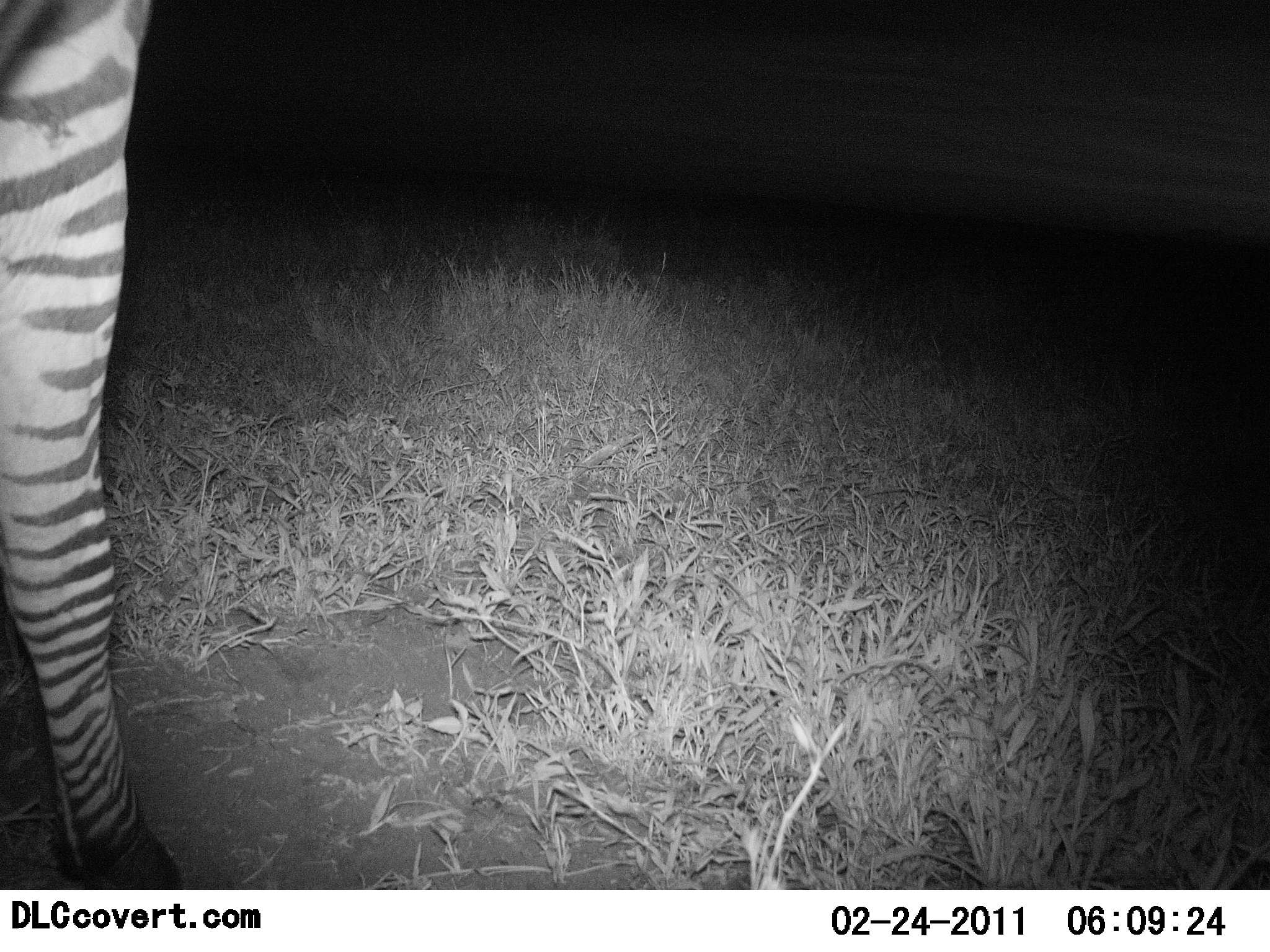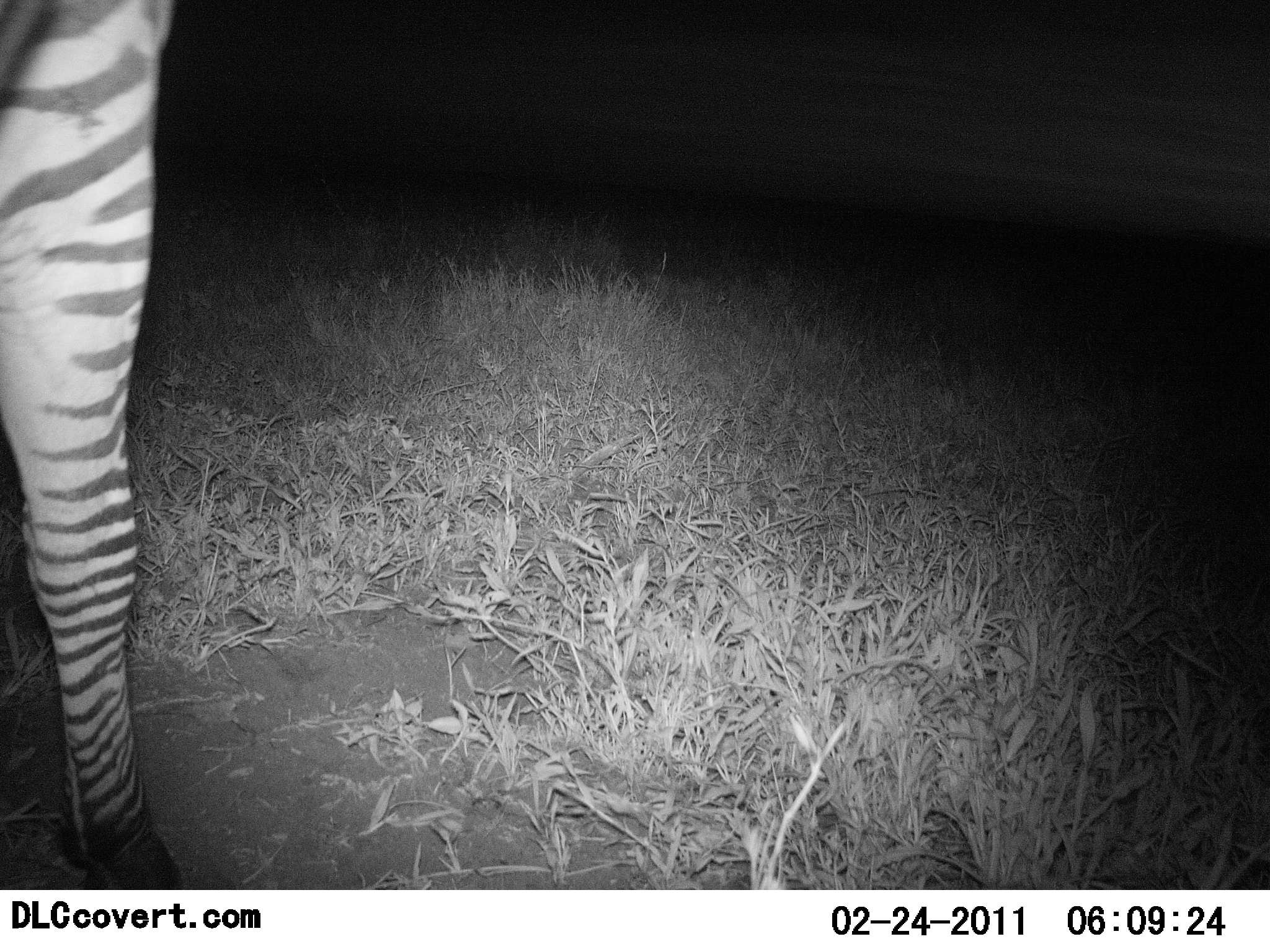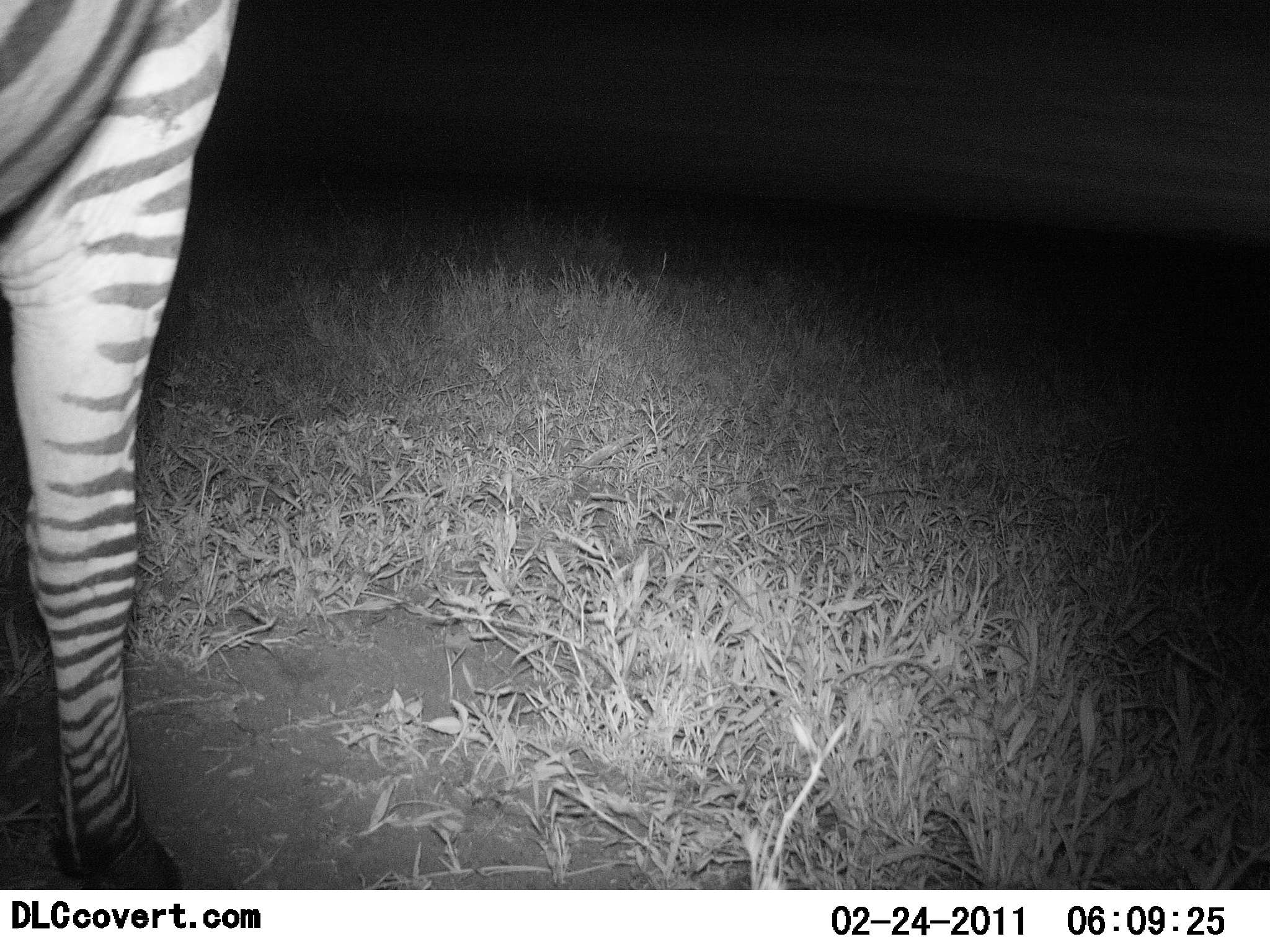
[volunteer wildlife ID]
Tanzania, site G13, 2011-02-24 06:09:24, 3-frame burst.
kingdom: Animalia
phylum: Chordata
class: Mammalia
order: Perissodactyla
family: Equidae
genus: Equus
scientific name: Equus quagga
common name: plains zebra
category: zebra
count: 1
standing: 92%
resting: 0%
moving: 8%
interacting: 0%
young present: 0%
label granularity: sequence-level